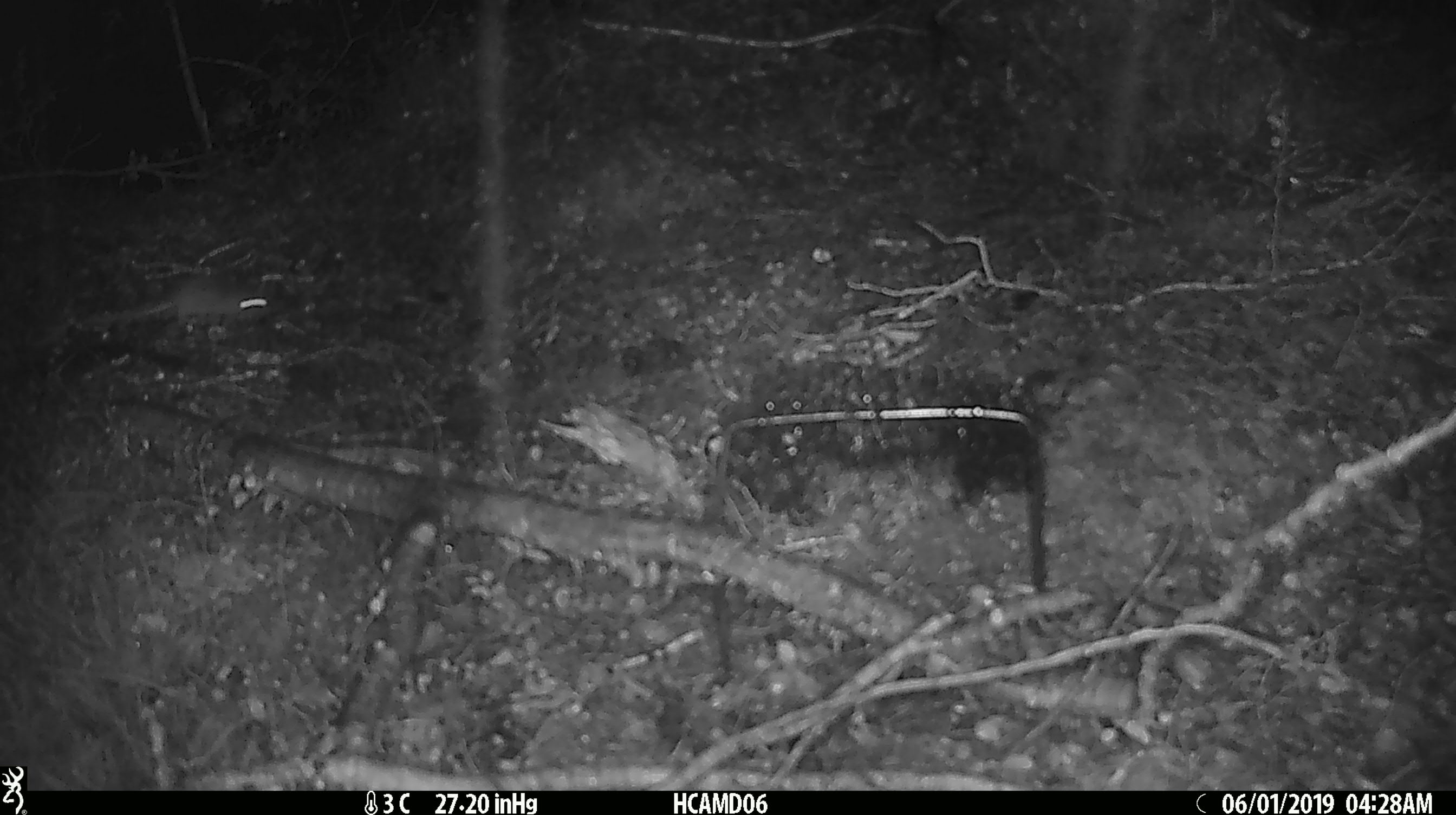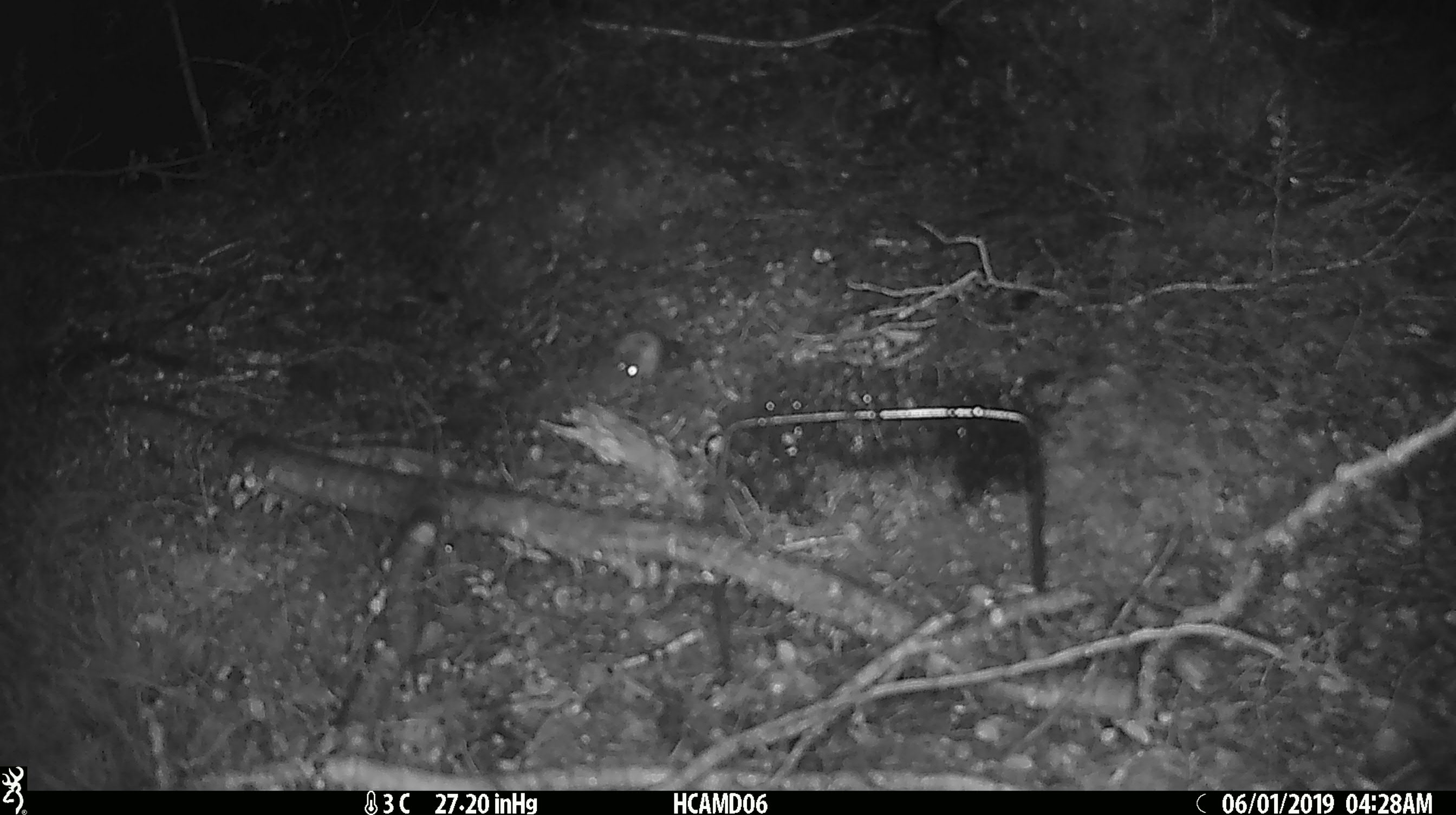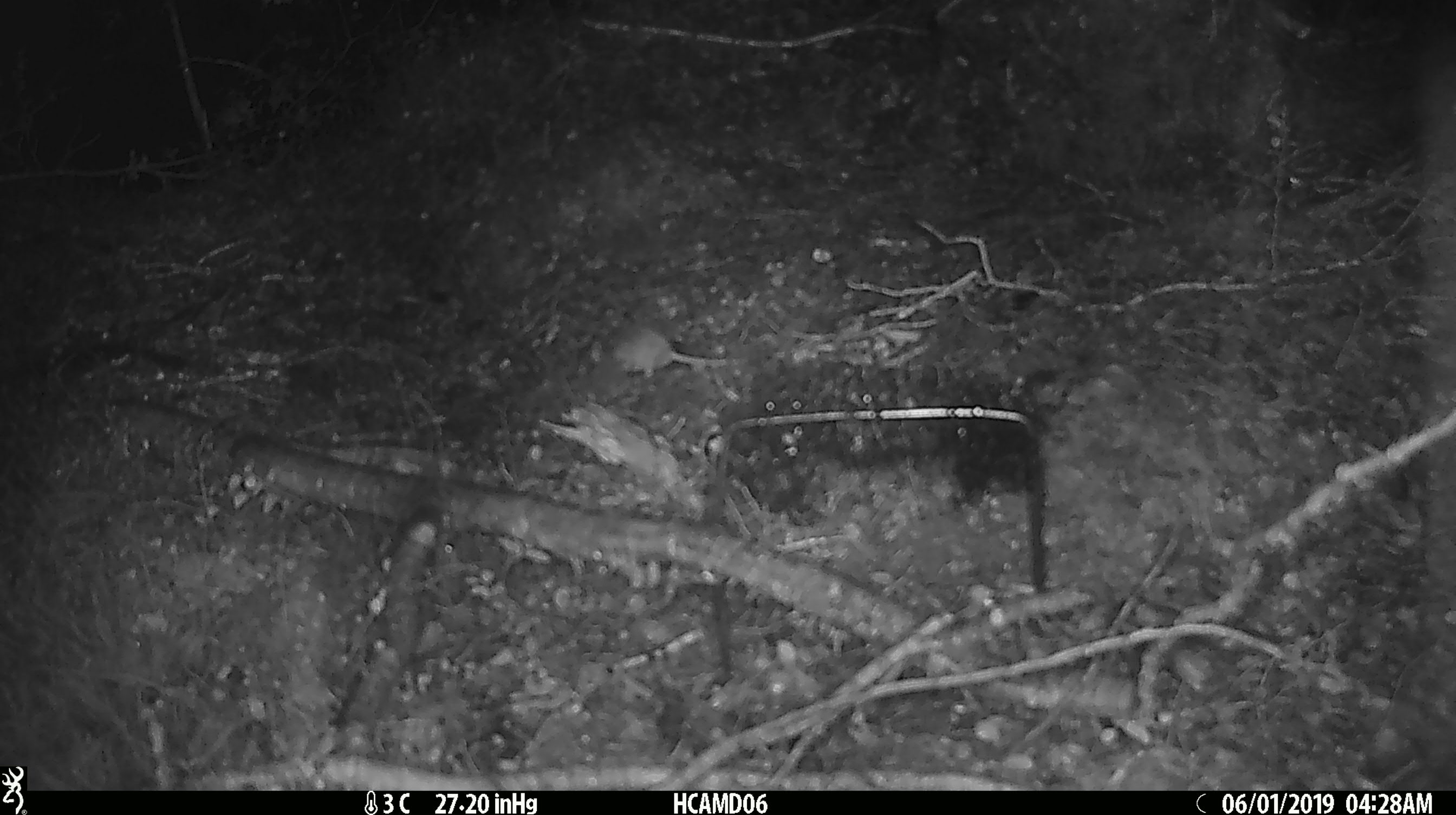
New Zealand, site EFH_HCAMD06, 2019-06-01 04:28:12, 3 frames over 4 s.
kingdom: Animalia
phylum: Chordata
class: Mammalia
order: Rodentia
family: Muridae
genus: Mus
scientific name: Mus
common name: mouse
Mouse (Mus).